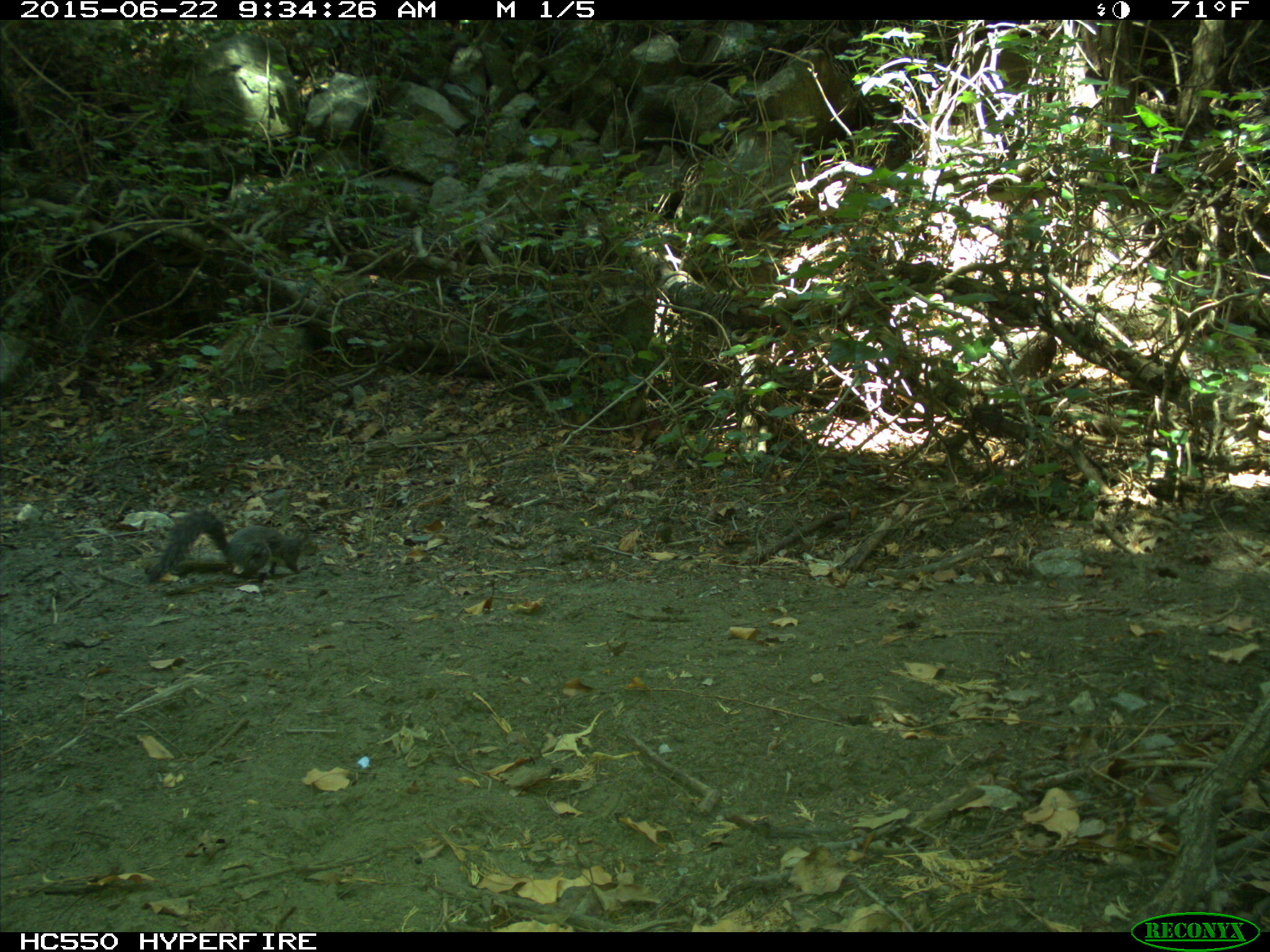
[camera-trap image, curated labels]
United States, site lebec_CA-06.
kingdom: Animalia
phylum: Chordata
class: Mammalia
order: Rodentia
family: Sciuridae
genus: Sciurus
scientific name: Sciurus carolinensis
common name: eastern gray squirrel